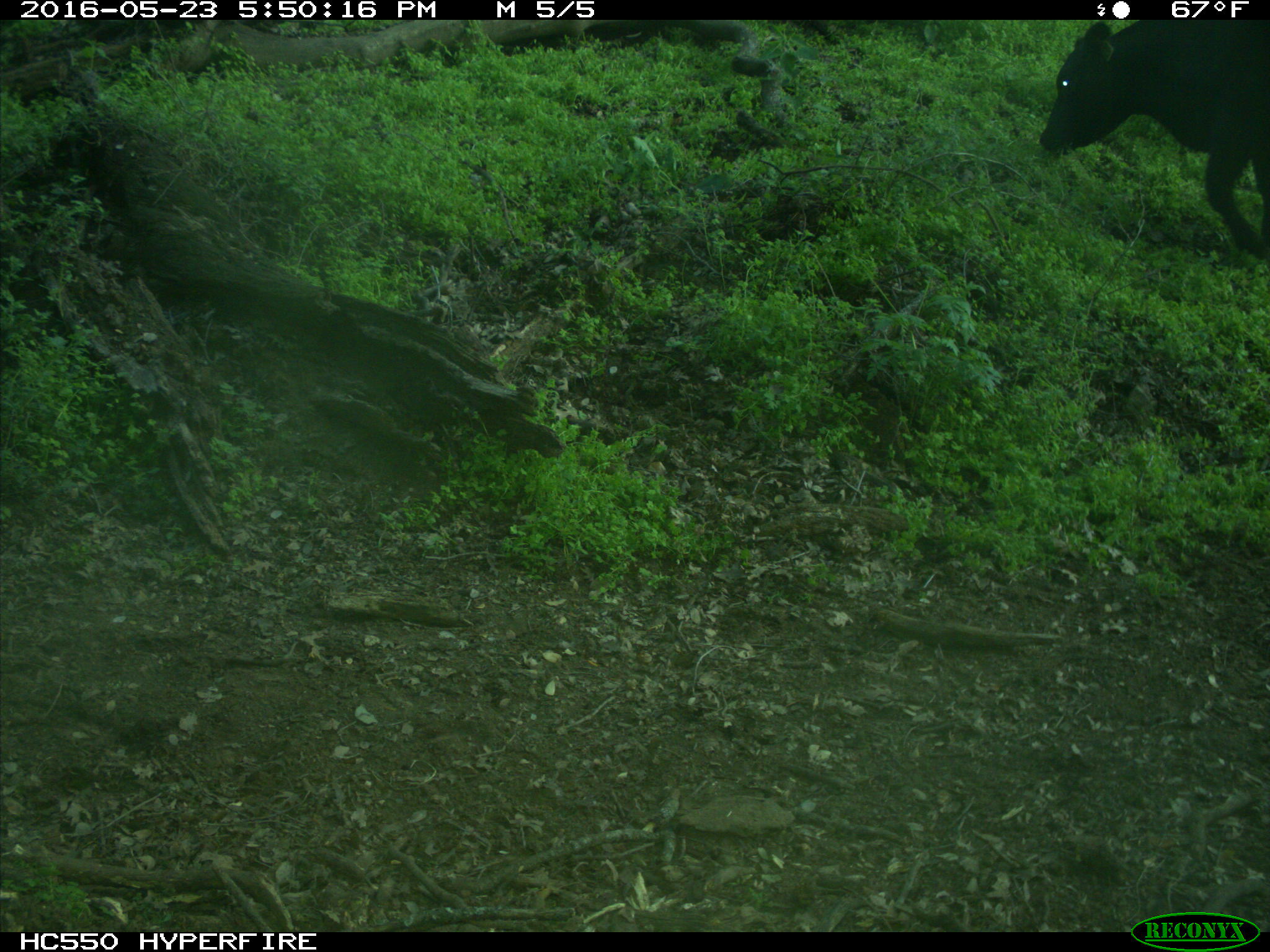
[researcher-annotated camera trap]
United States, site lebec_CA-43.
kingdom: Animalia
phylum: Chordata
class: Mammalia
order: Artiodactyla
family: Bovidae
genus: Bos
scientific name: Bos taurus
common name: domestic cow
Bos taurus (domestic cow).